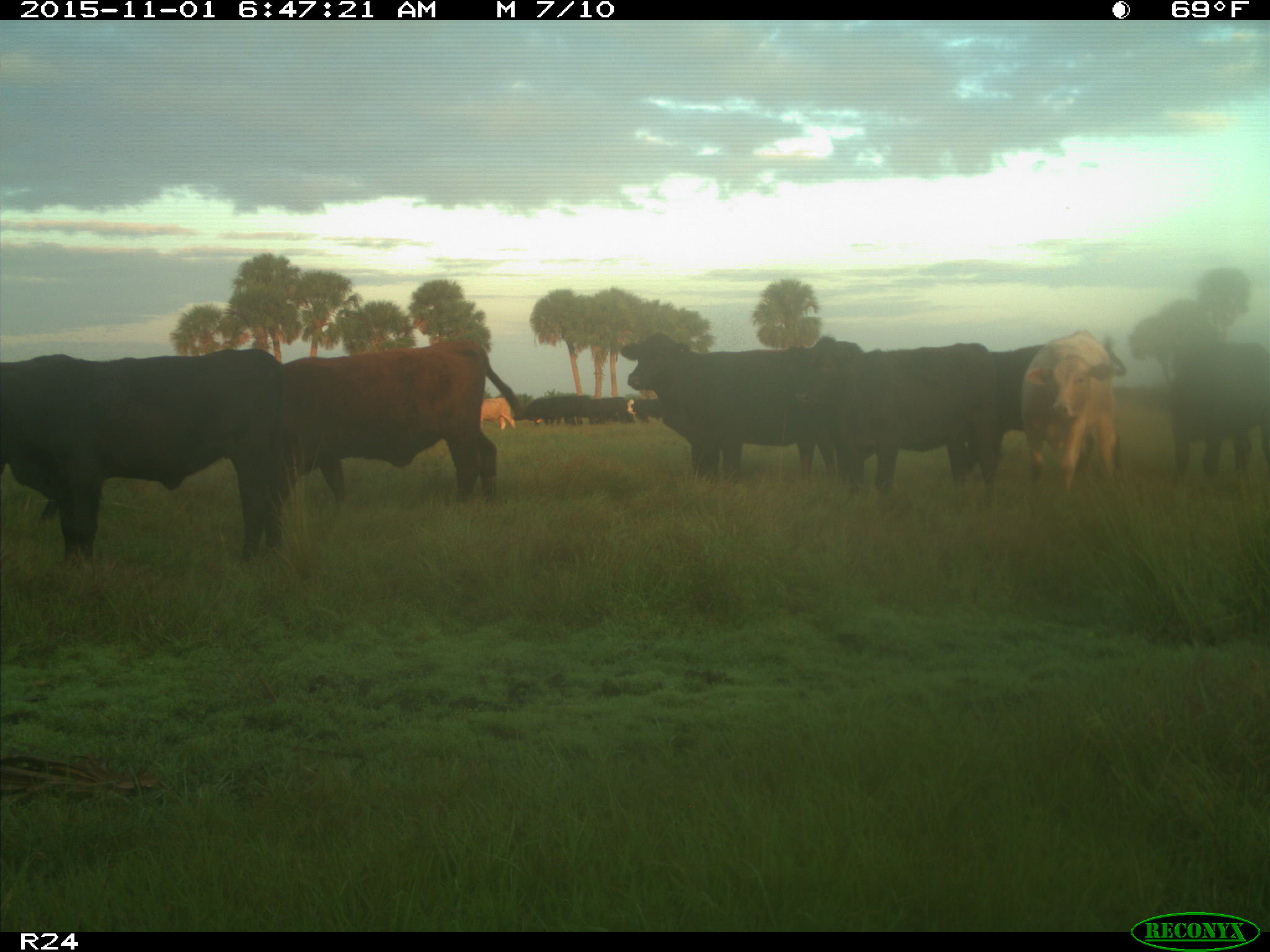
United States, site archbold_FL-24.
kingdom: Animalia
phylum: Chordata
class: Mammalia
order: Artiodactyla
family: Bovidae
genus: Bos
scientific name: Bos taurus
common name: domestic cow